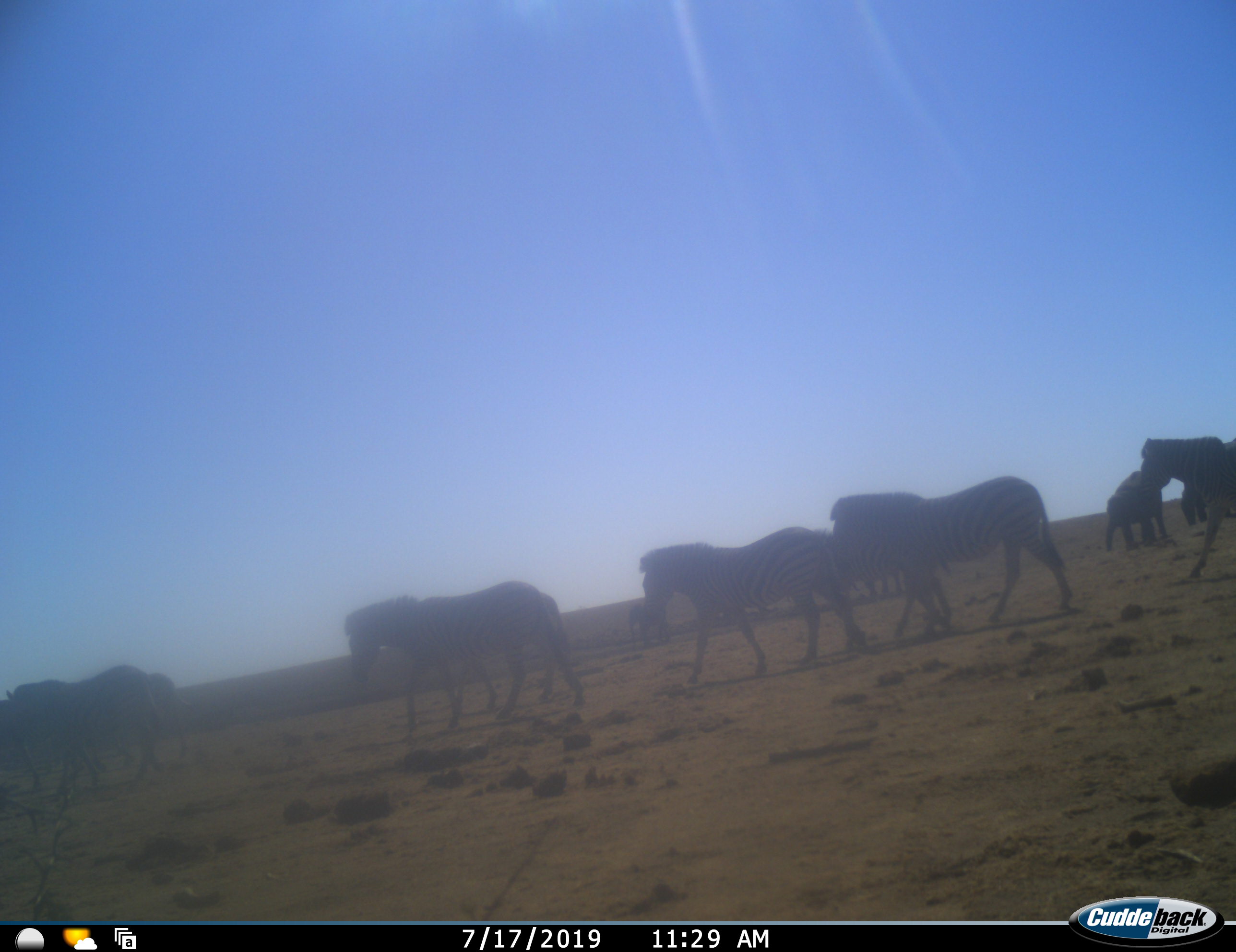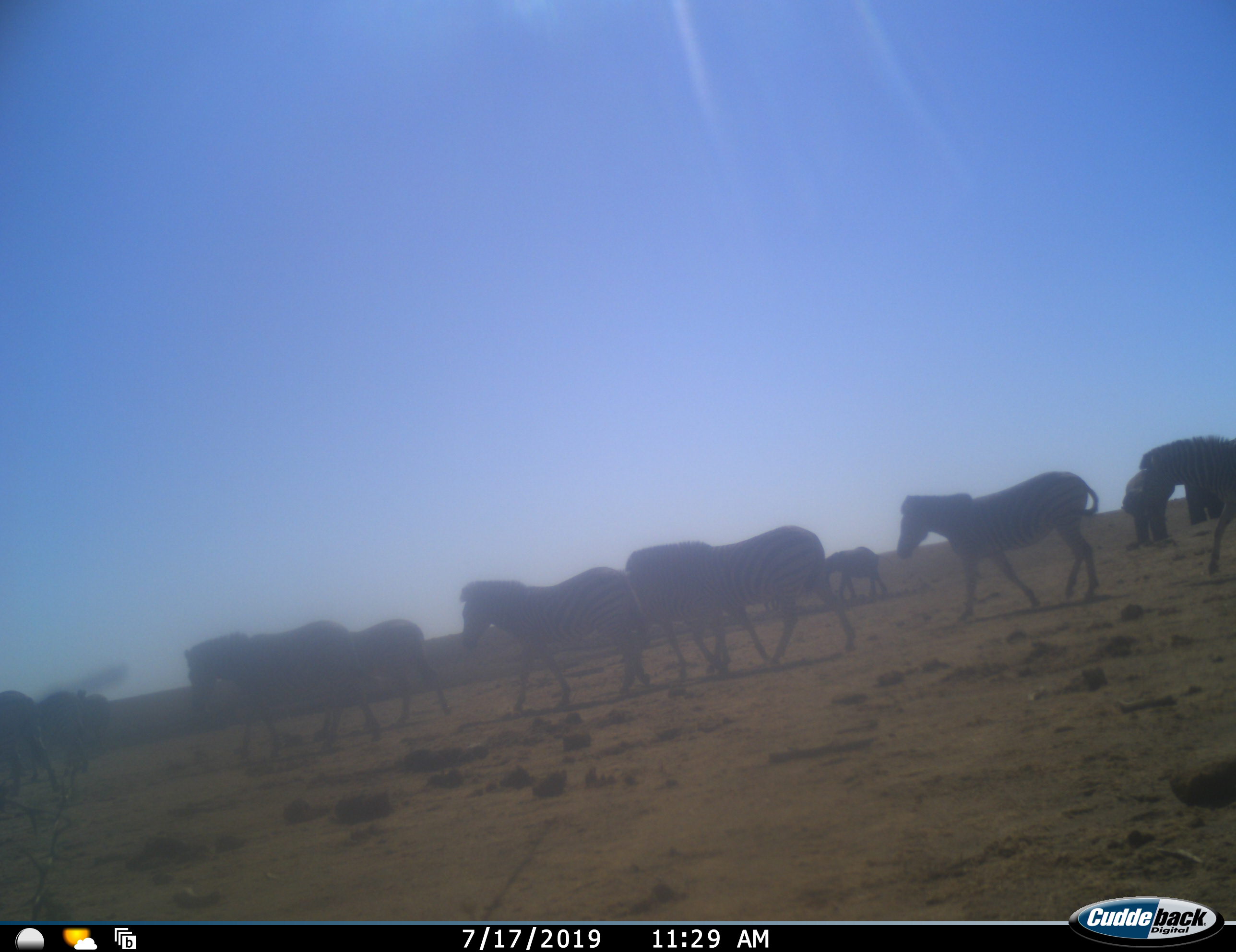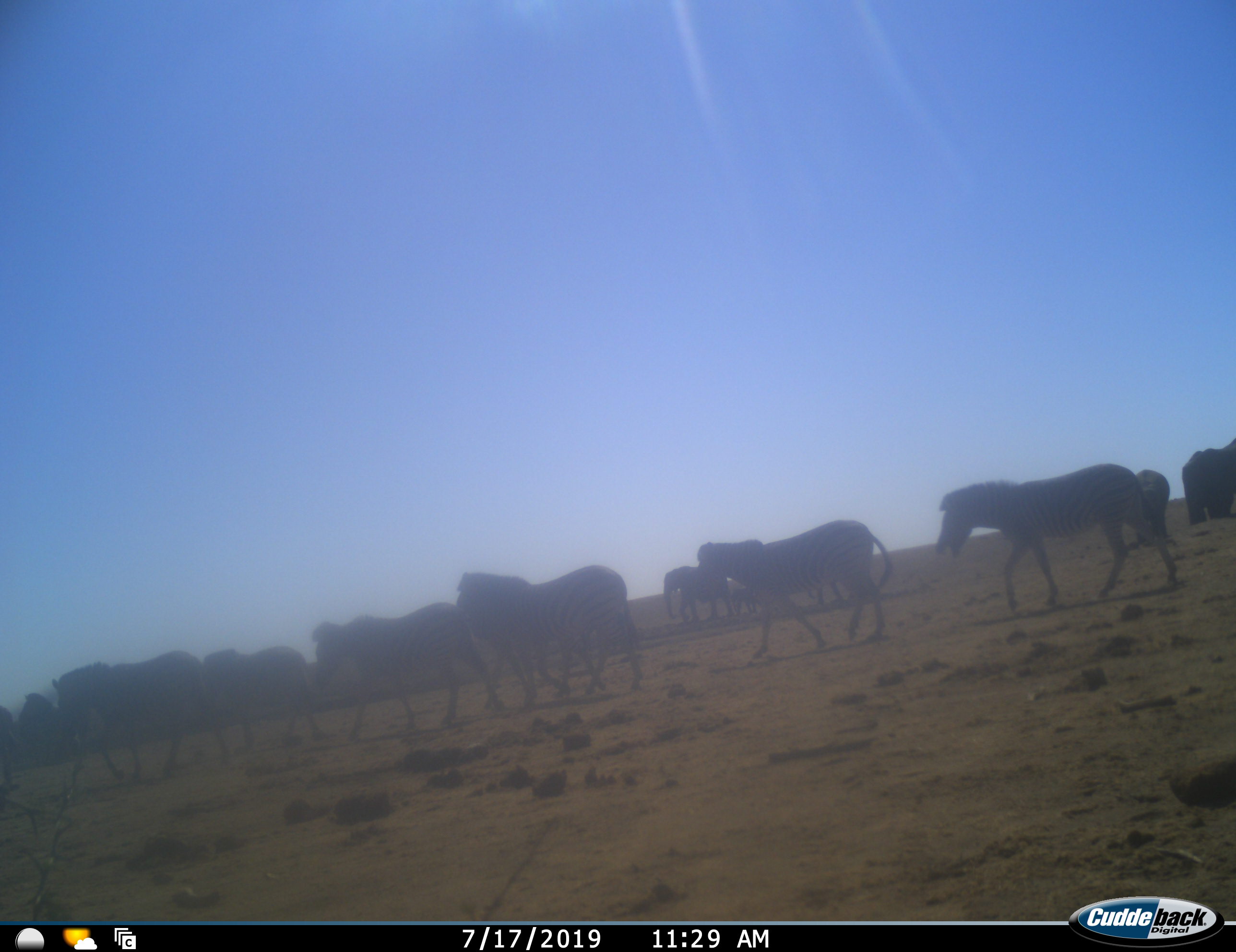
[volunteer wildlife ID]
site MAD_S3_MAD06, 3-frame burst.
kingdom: Animalia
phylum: Chordata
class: Mammalia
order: Perissodactyla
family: Equidae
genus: Equus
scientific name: Equus quagga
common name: plains zebra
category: zebraplains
Zebraplains (plains zebra) (Equus quagga), count 10. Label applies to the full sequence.